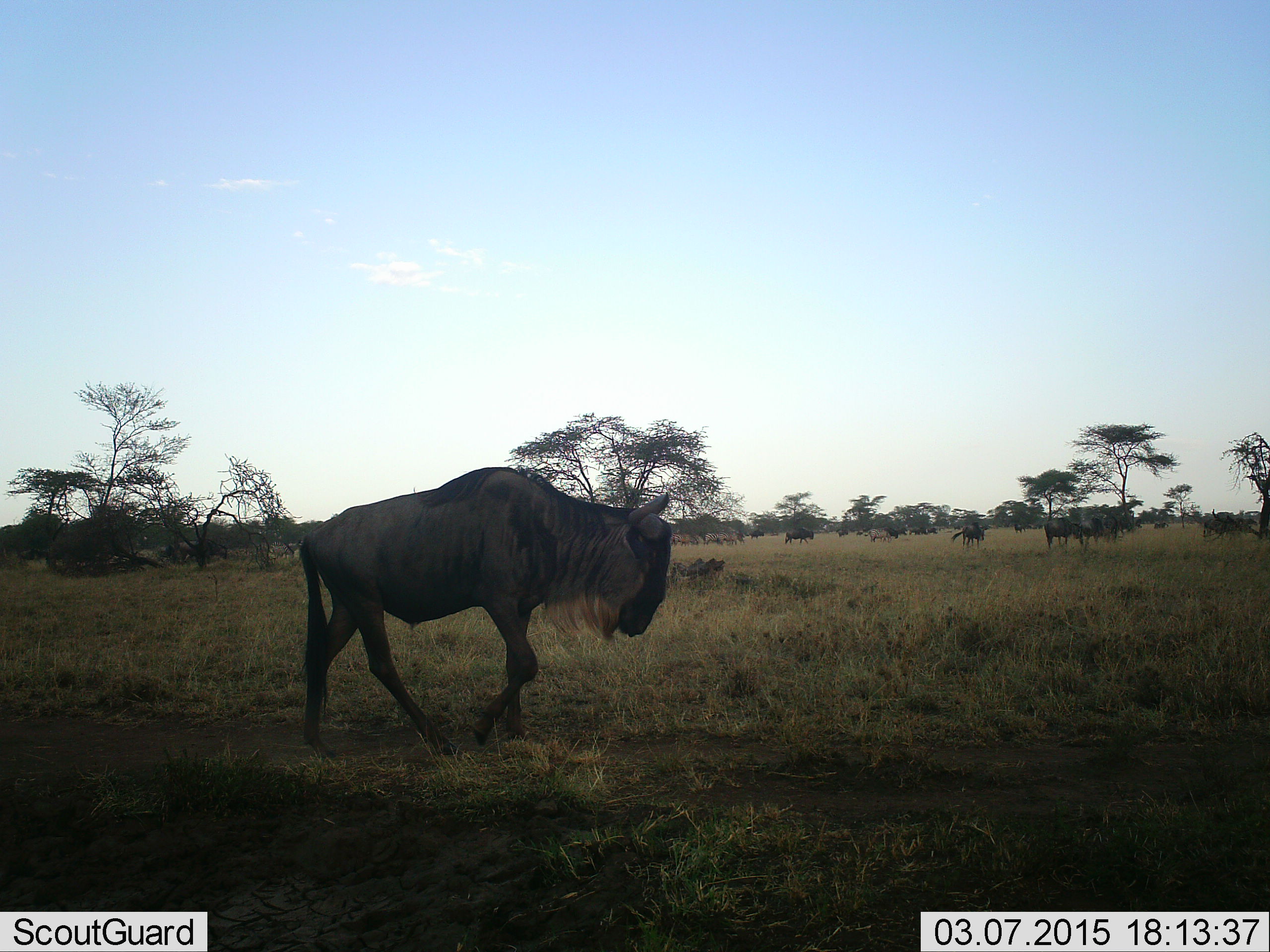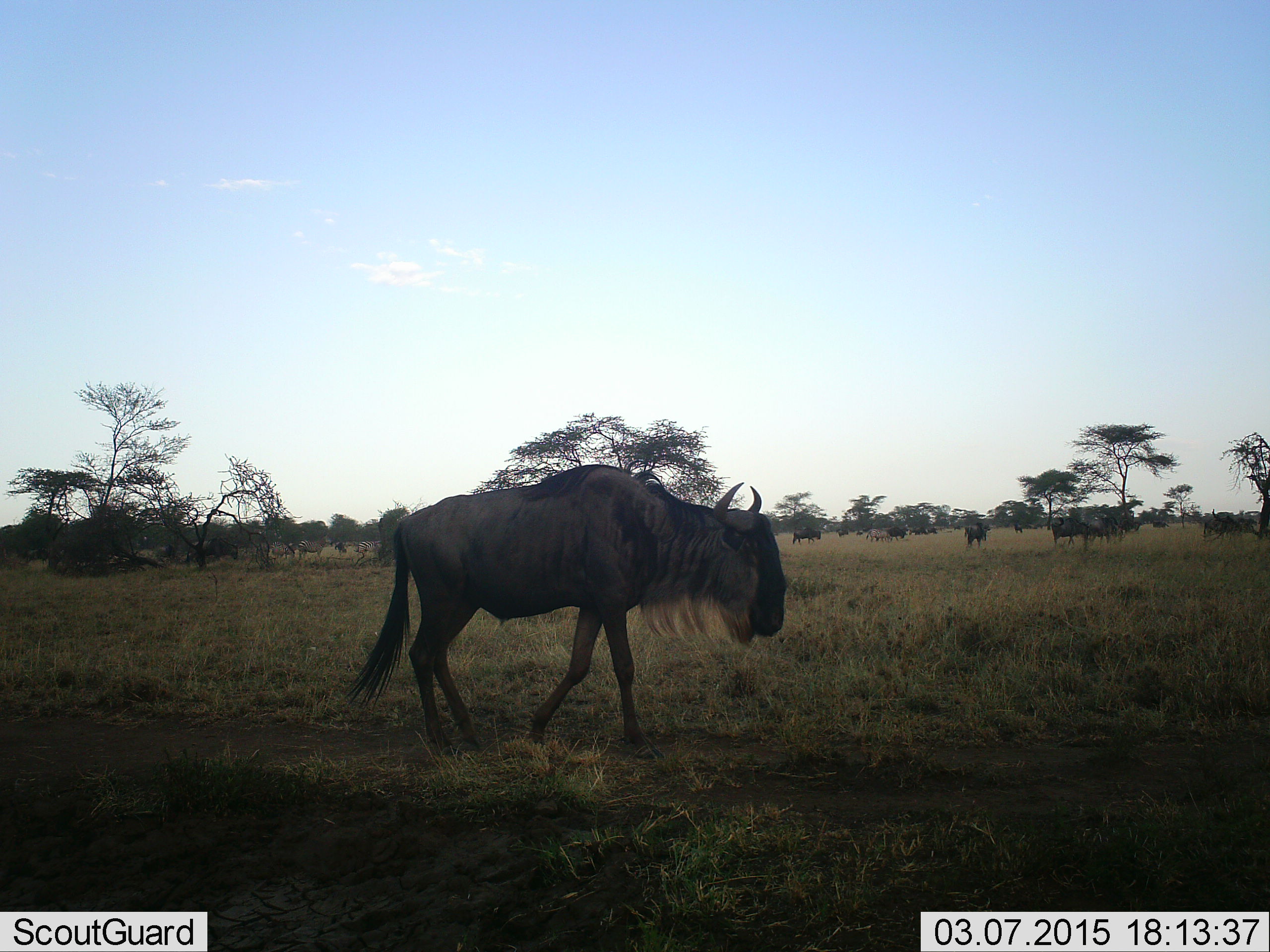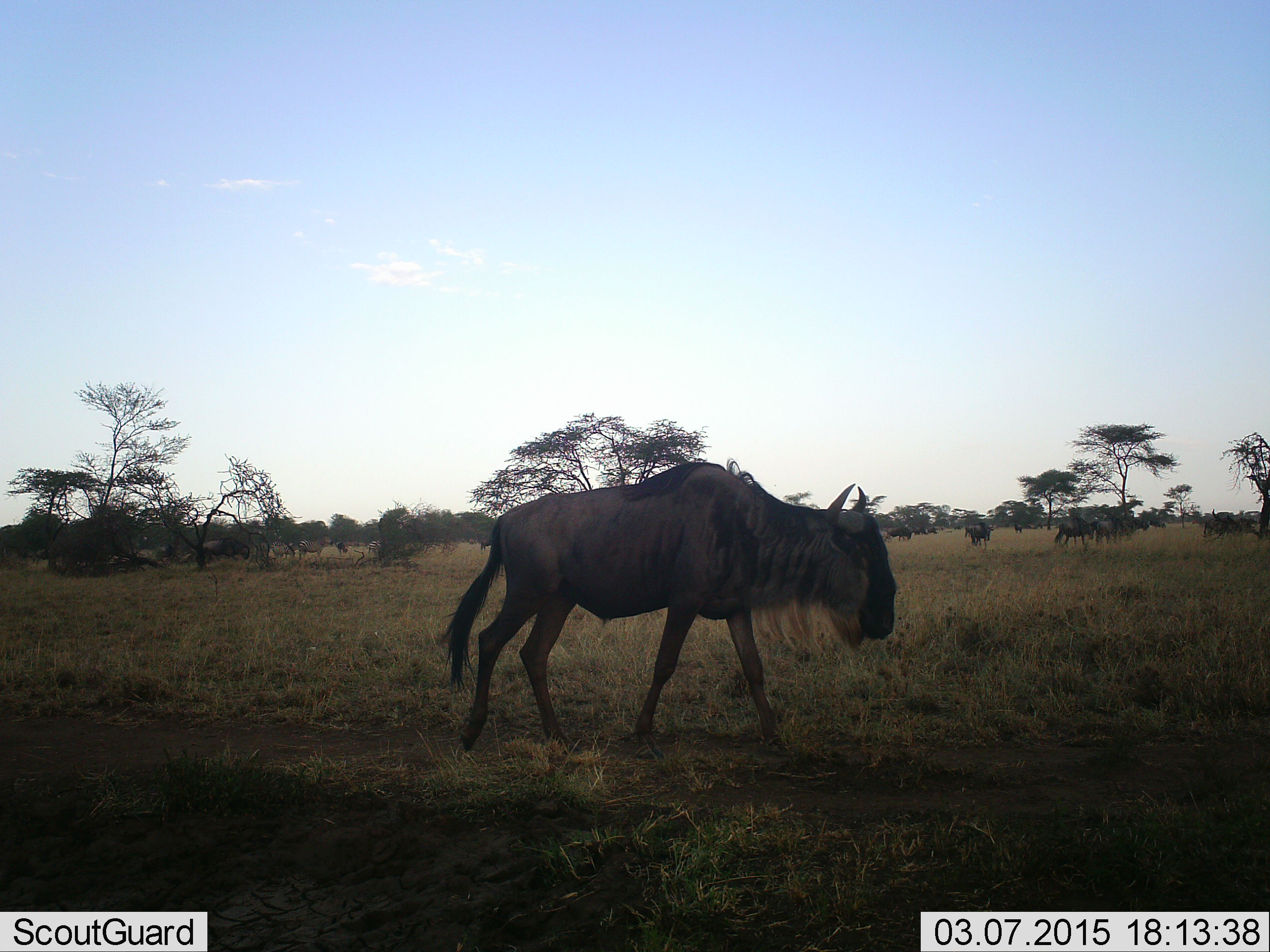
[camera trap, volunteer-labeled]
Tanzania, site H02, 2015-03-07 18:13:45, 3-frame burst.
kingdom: Animalia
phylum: Chordata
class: Mammalia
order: Artiodactyla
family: Bovidae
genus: Connochaetes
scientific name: Connochaetes taurinus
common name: blue wildebeest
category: wildebeest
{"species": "wildebeest (blue wildebeest) (Connochaetes taurinus)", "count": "11-50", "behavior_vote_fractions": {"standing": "50%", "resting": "0%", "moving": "90%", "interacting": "0%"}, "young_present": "10%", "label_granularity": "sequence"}